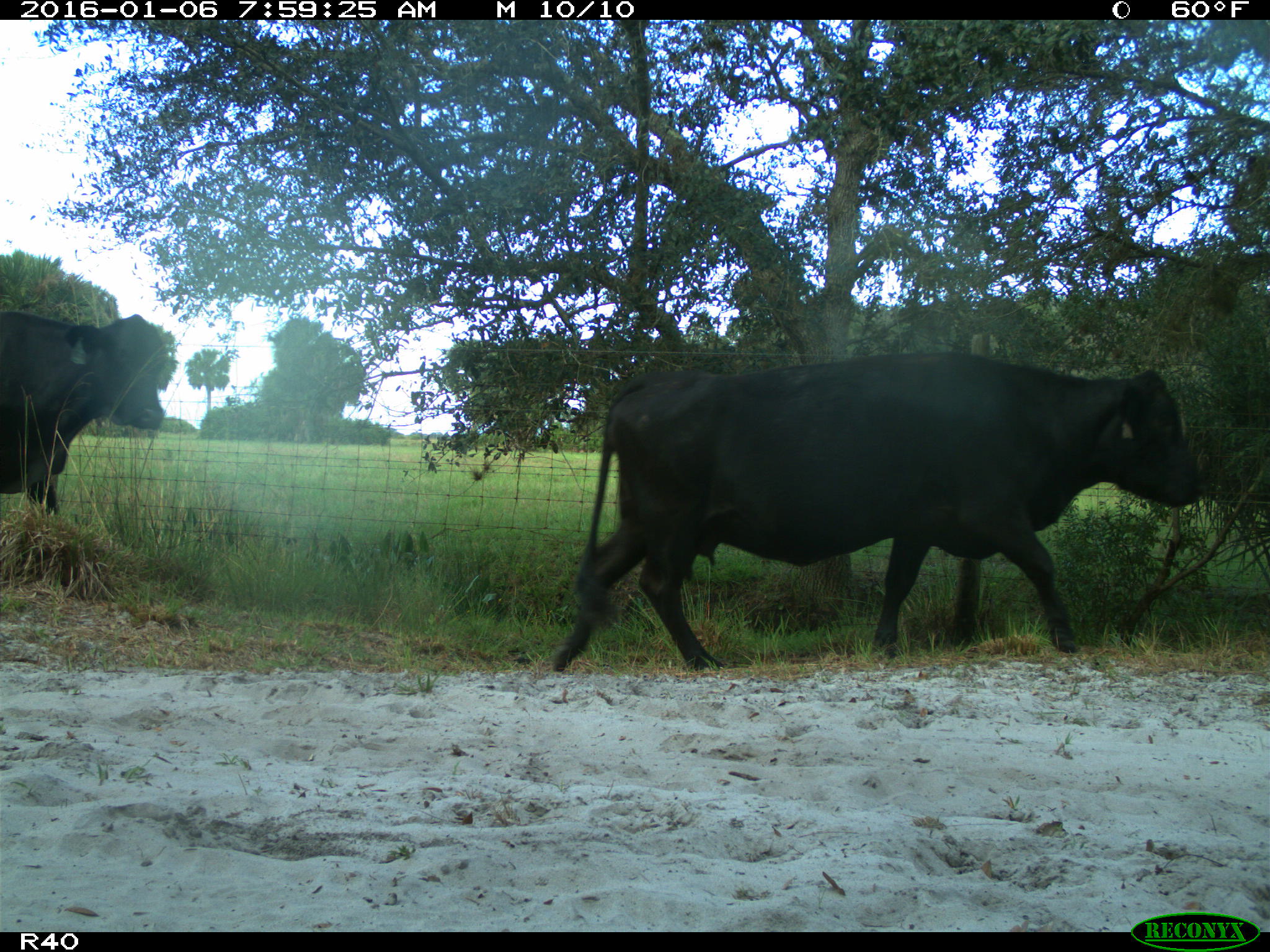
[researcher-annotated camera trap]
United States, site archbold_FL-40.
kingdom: Animalia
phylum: Chordata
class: Mammalia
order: Artiodactyla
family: Bovidae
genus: Bos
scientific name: Bos taurus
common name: domestic cow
Bos taurus (domestic cow).